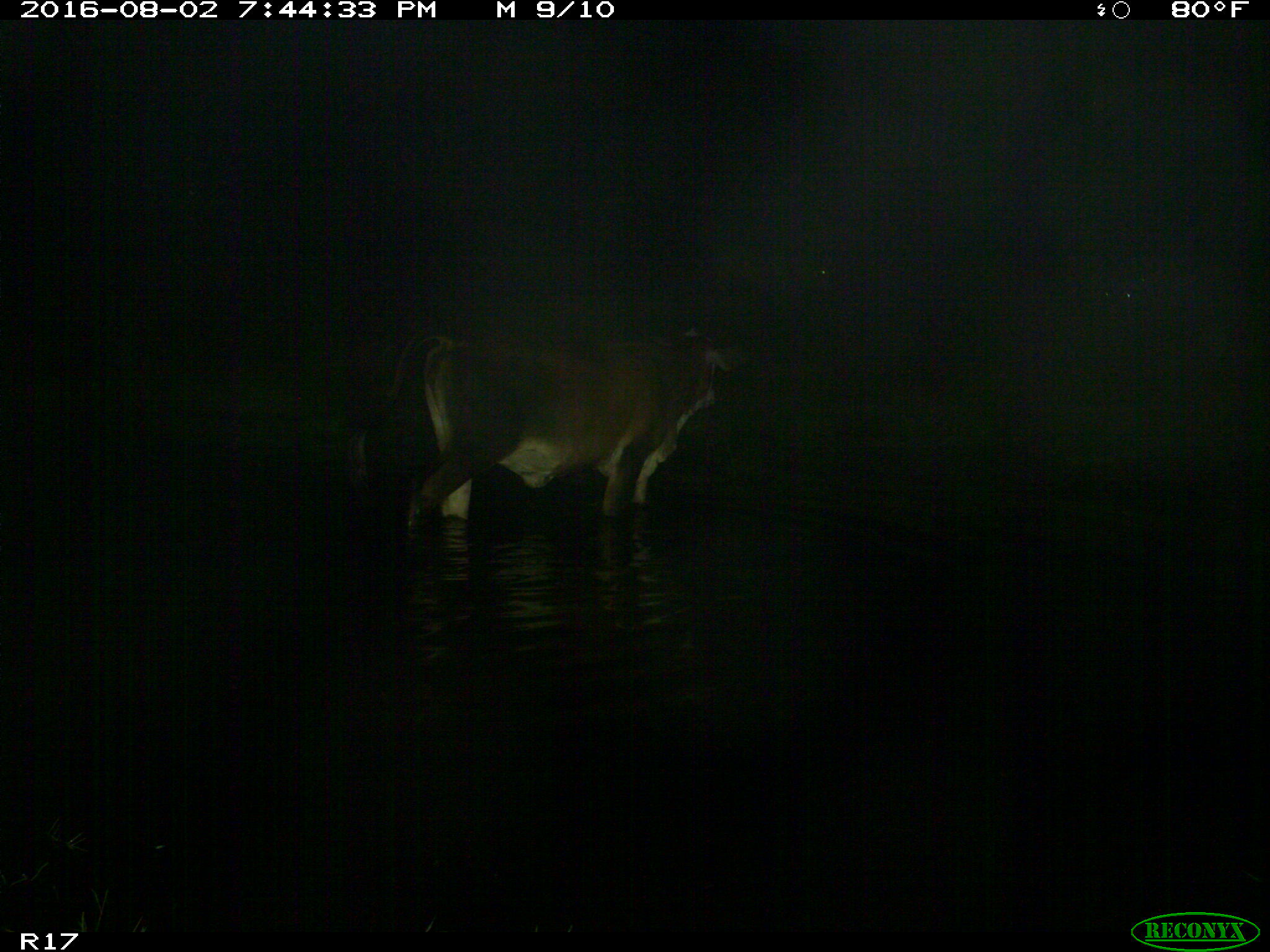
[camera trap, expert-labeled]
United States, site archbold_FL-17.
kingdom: Animalia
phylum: Chordata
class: Mammalia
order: Artiodactyla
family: Bovidae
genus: Bos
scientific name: Bos taurus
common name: domestic cow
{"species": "Bos taurus (domestic cow)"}